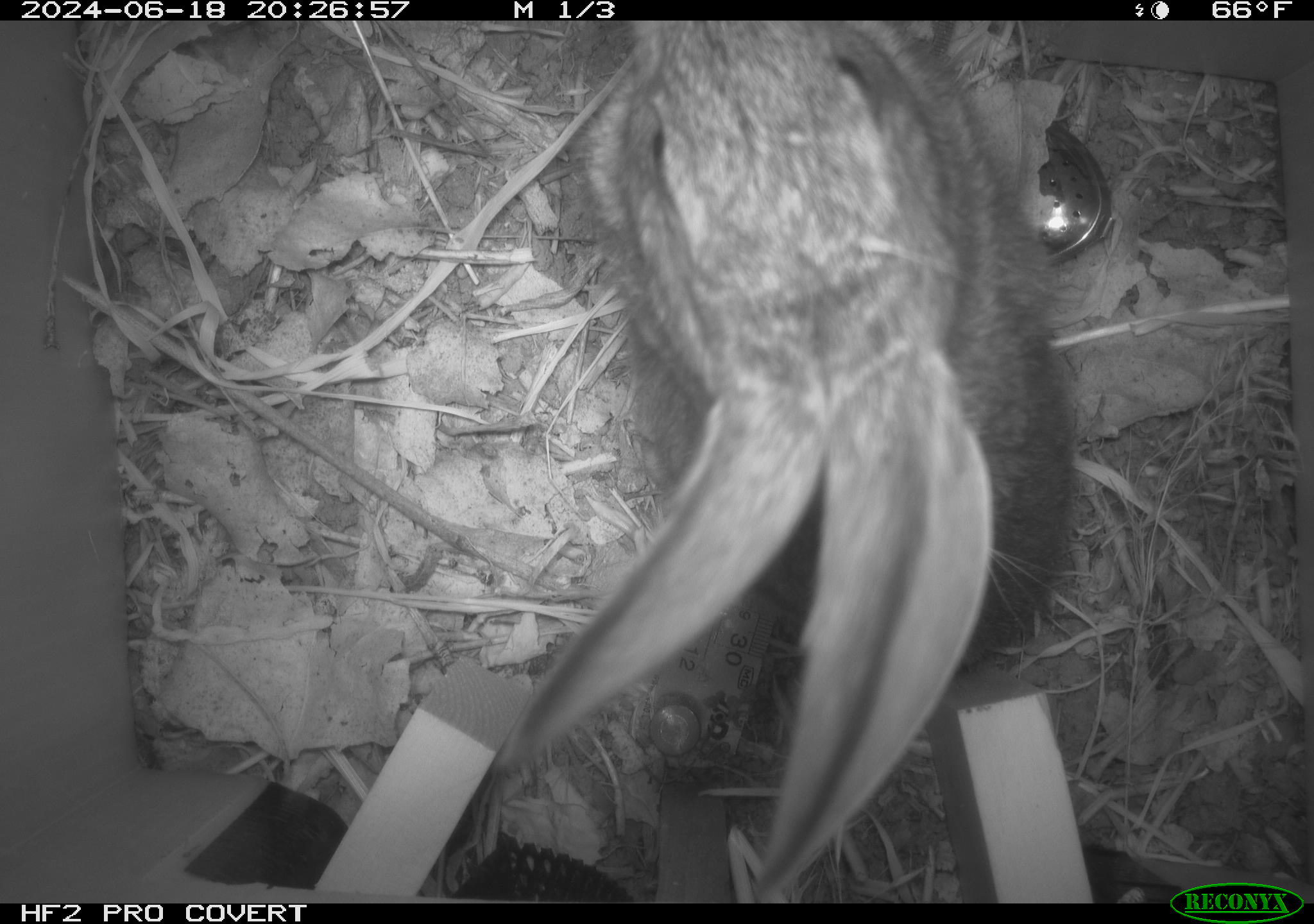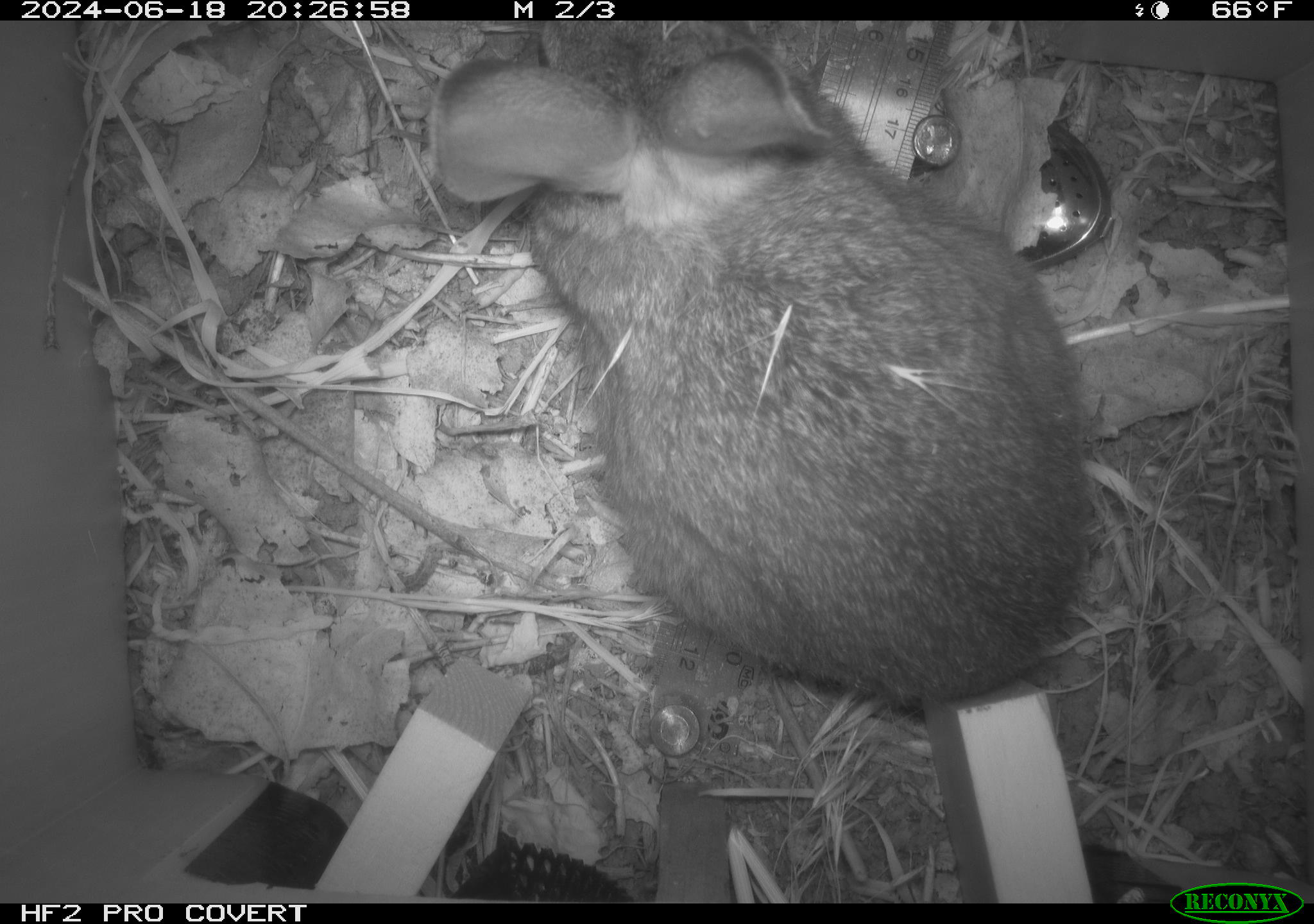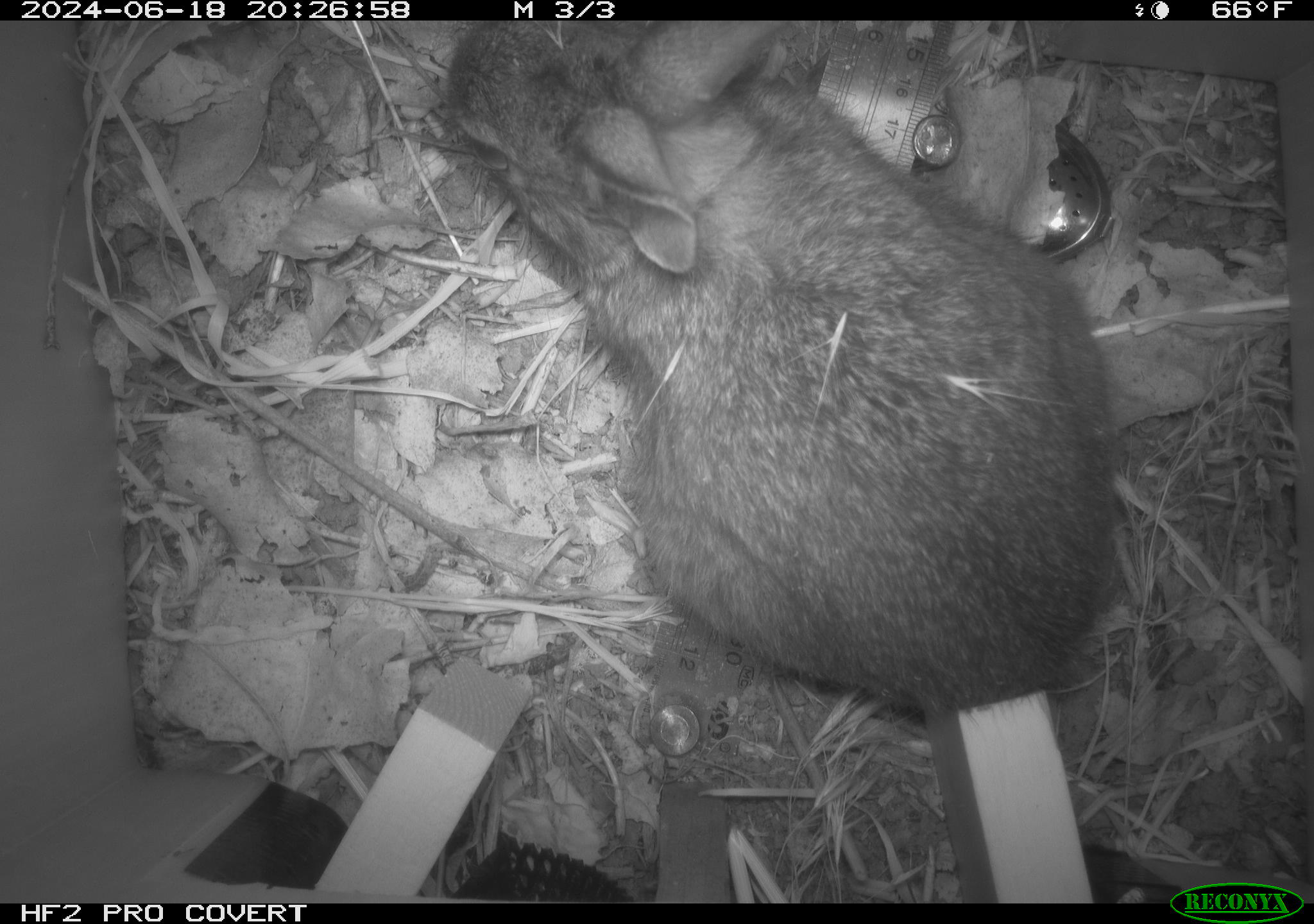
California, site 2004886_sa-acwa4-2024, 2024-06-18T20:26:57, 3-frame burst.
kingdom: Animalia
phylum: Chordata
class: Mammalia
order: Lagomorpha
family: Leporidae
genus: Sylvilagus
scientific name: Sylvilagus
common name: cottontail rabbits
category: sylvilagus species